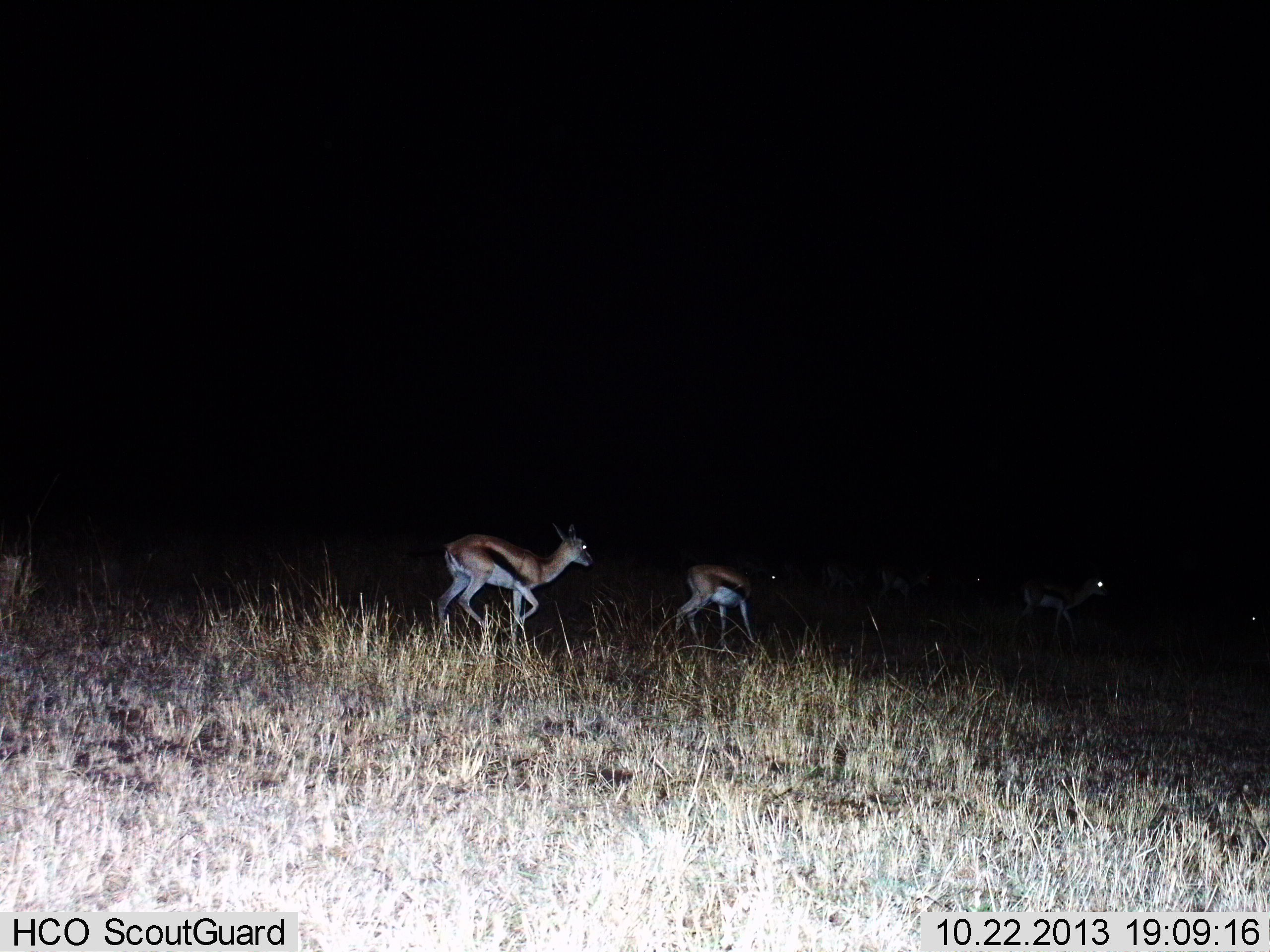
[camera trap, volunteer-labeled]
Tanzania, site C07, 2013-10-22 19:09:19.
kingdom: Animalia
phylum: Chordata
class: Mammalia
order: Artiodactyla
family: Bovidae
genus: Eudorcas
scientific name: Eudorcas thomsonii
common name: thomson's gazelle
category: gazellethomsons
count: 6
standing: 20%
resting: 0%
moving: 90%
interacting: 0%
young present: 0%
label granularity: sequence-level